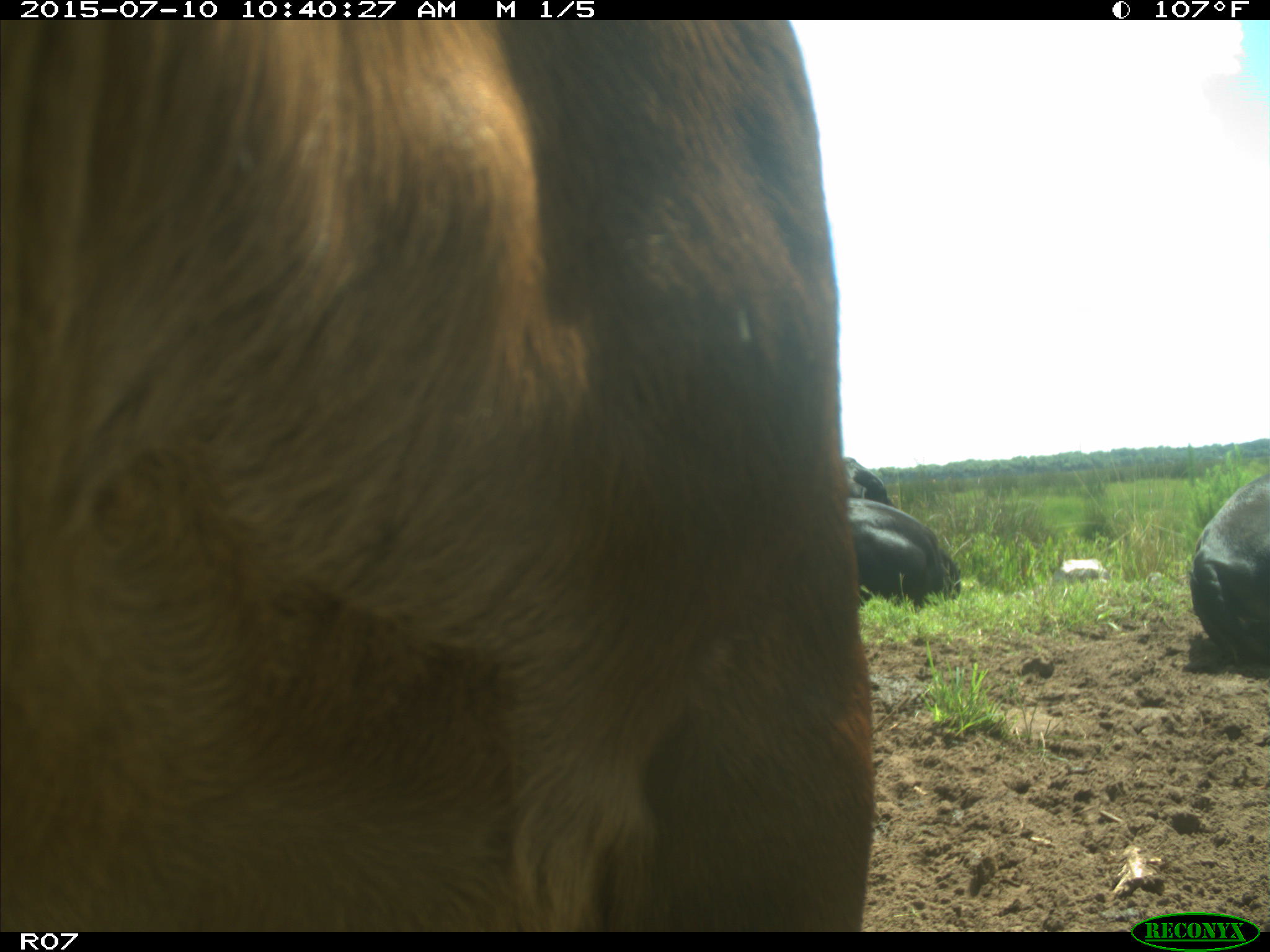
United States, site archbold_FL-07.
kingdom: Animalia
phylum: Chordata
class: Mammalia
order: Artiodactyla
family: Bovidae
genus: Bos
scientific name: Bos taurus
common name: domestic cow